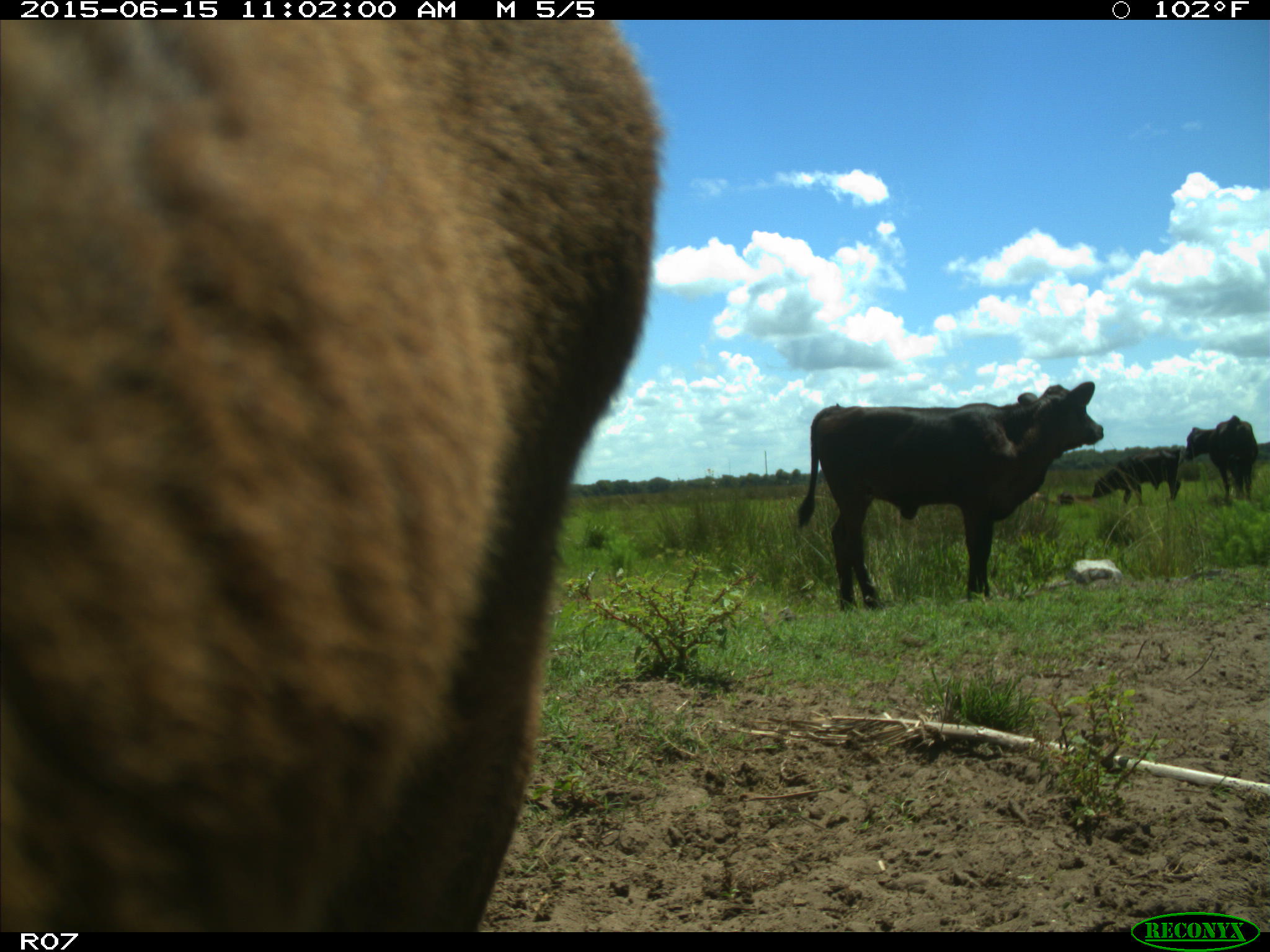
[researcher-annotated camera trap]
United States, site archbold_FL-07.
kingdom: Animalia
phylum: Chordata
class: Mammalia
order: Artiodactyla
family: Bovidae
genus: Bos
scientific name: Bos taurus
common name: domestic cow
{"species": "Bos taurus (domestic cow)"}